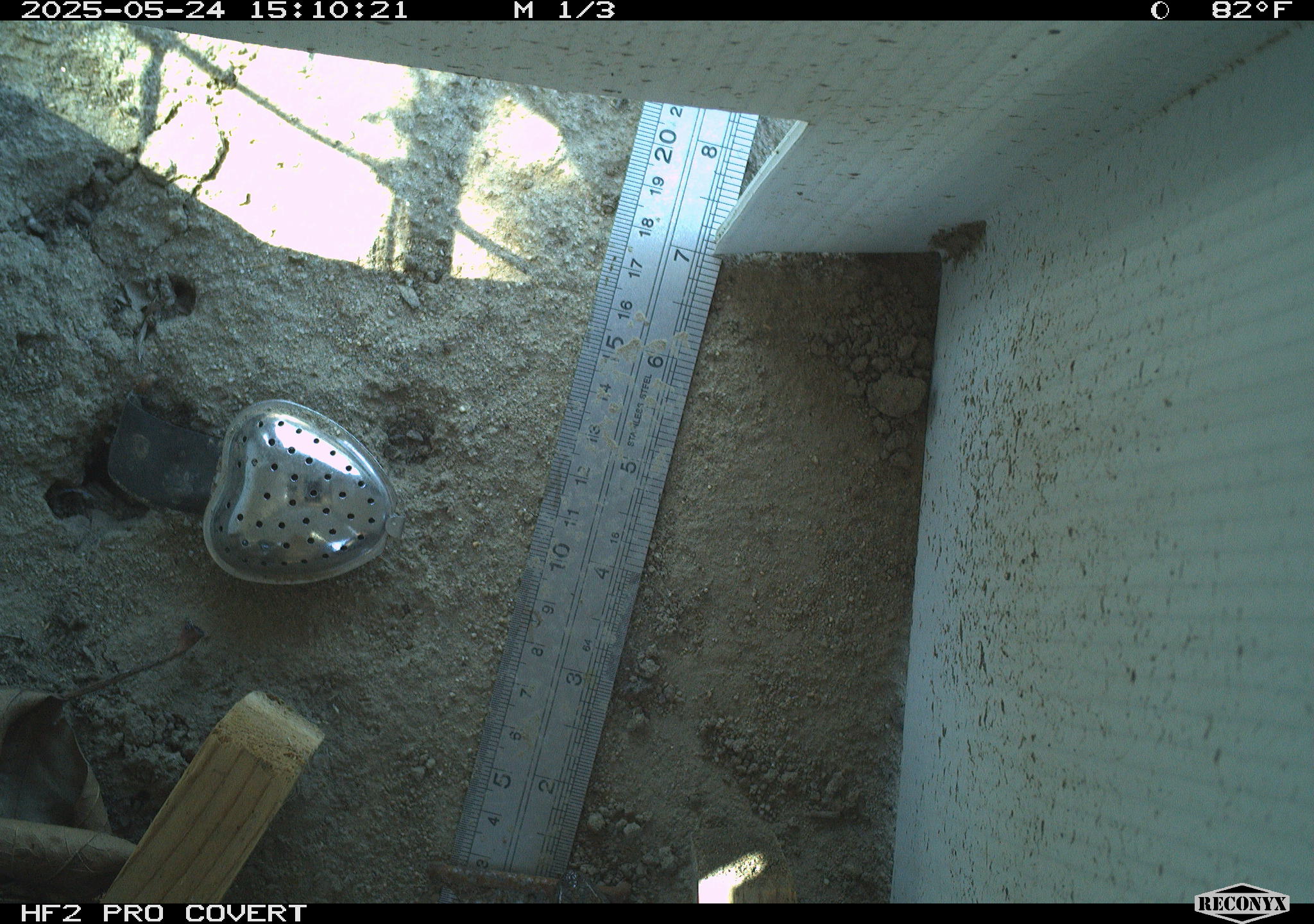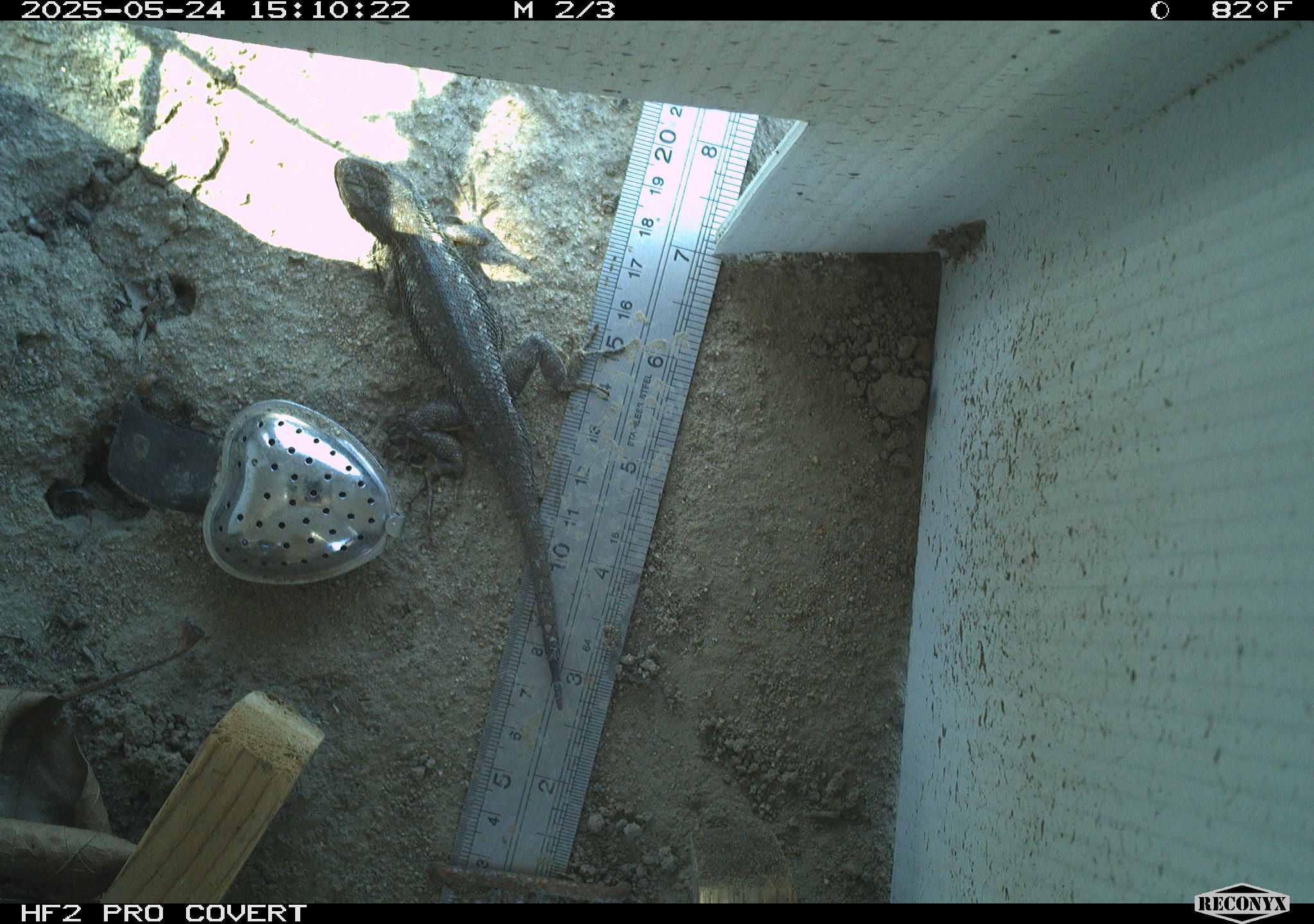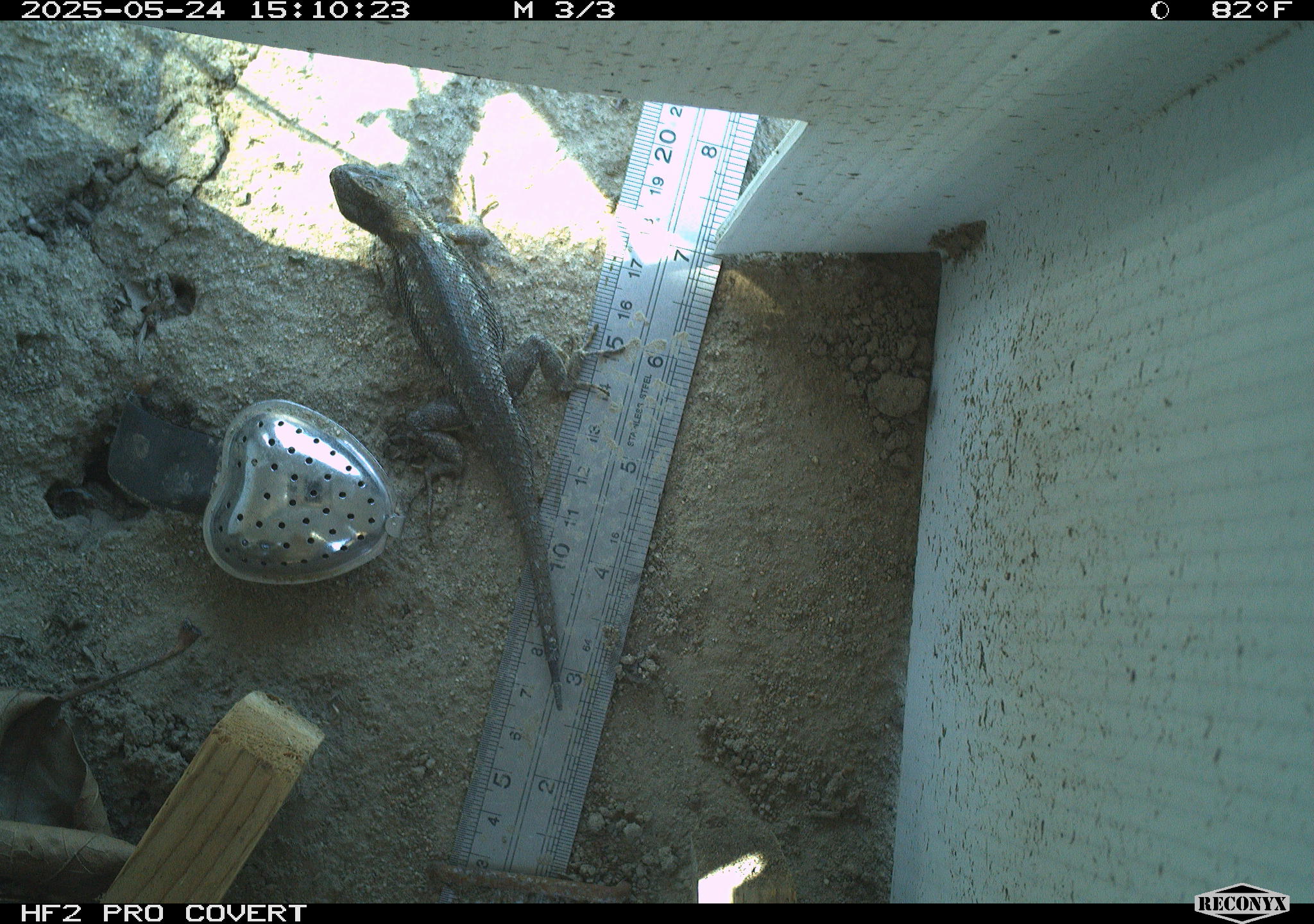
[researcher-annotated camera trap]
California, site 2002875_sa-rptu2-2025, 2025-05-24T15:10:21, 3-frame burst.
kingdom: Animalia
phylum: Chordata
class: Reptilia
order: Squamata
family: Phrynosomatidae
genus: Sceloporus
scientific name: Sceloporus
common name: spiny lizards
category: sceloporus species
Sceloporus species (spiny lizards) (Sceloporus).